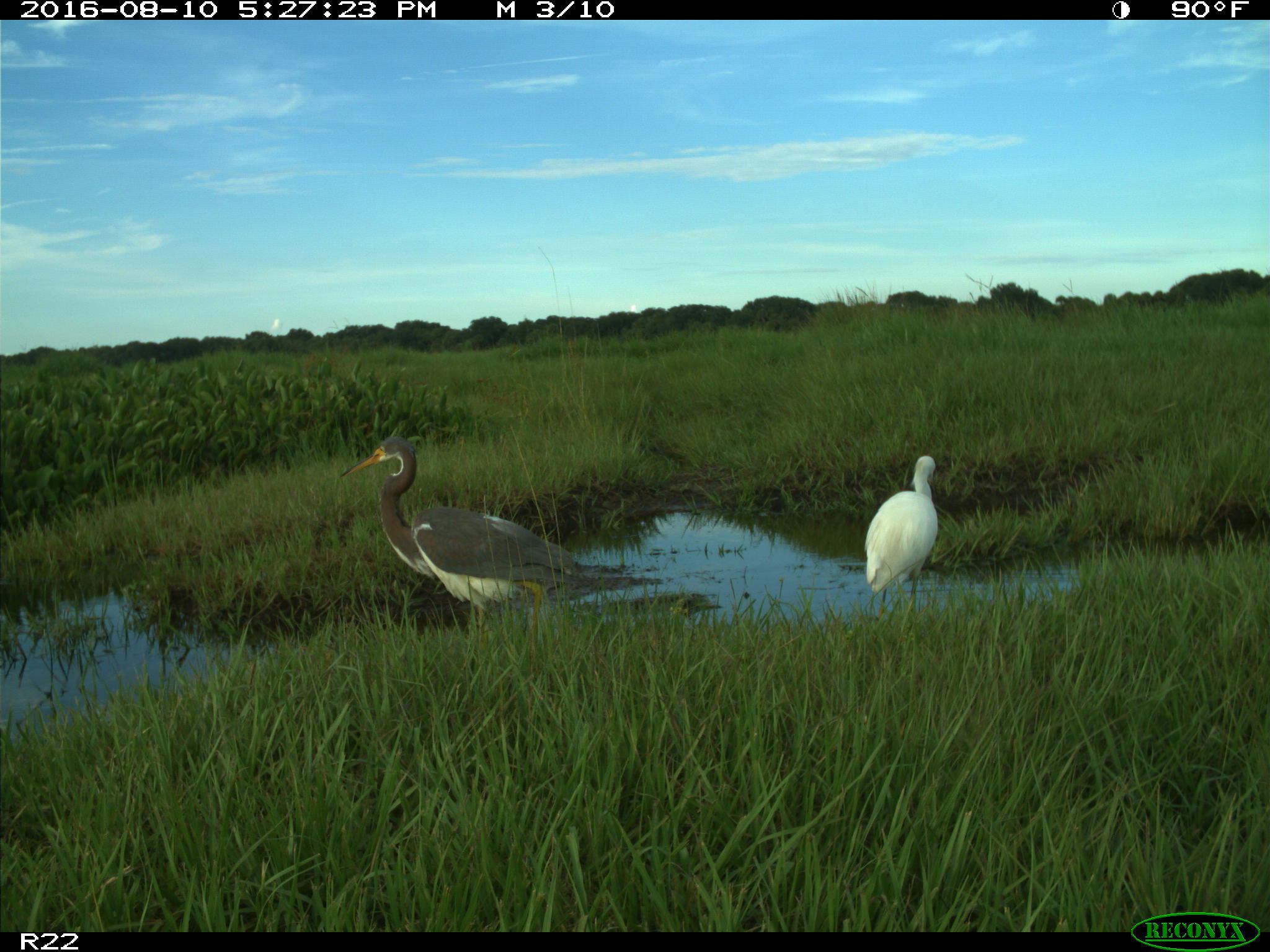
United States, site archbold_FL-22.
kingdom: Animalia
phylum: Chordata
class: Aves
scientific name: Aves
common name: birds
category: unidentified bird